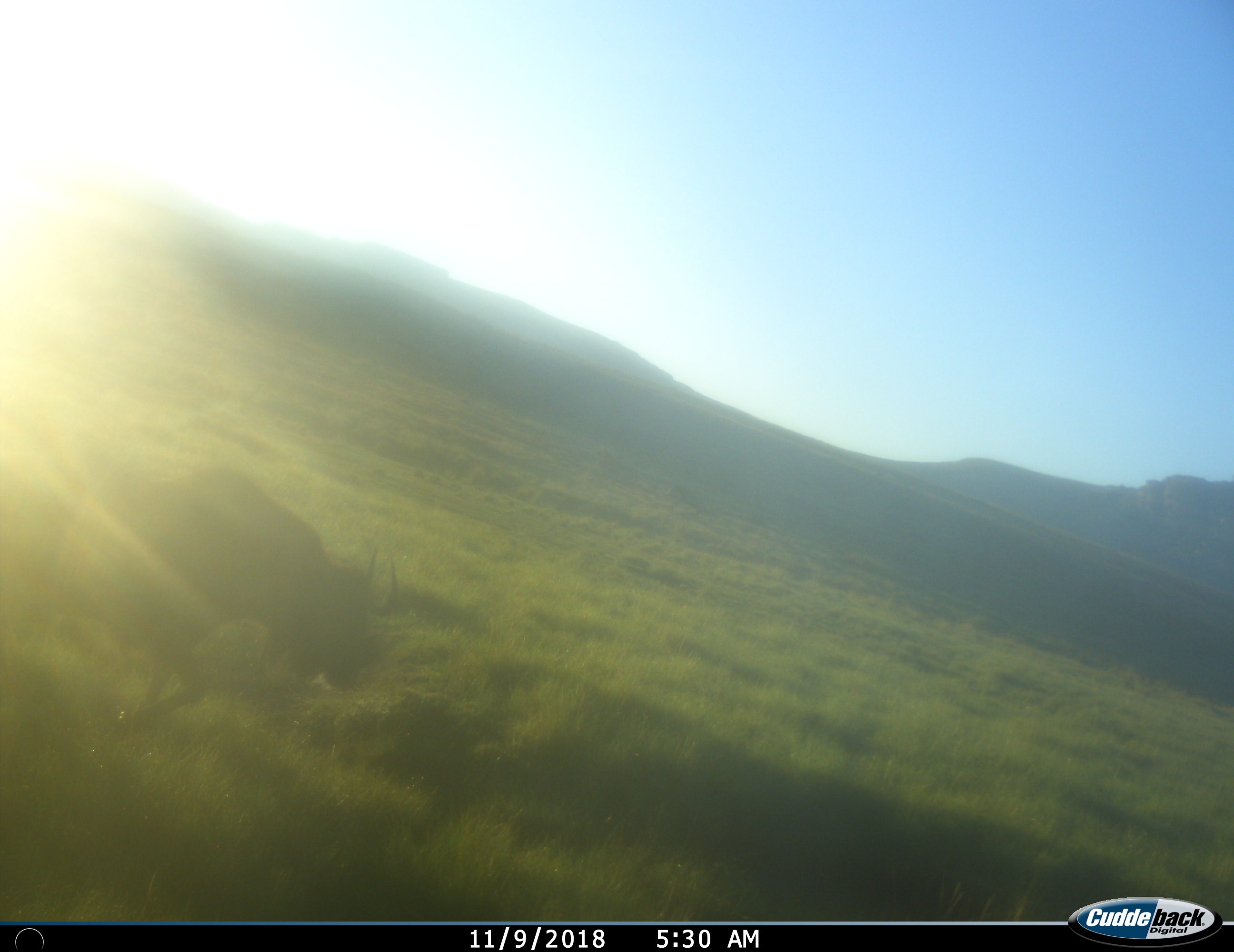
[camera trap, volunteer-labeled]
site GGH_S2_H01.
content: unidentified animal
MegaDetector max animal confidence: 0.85